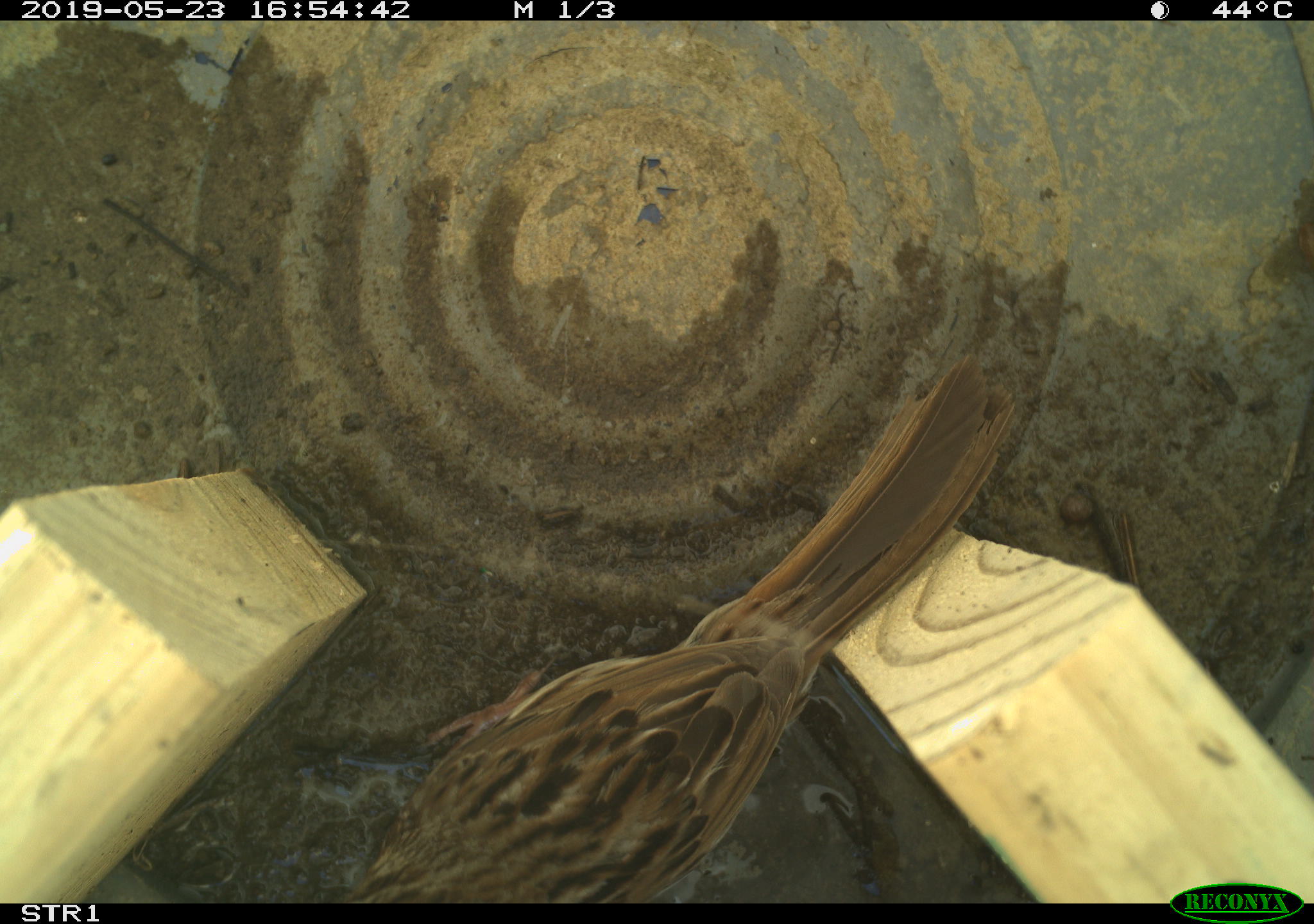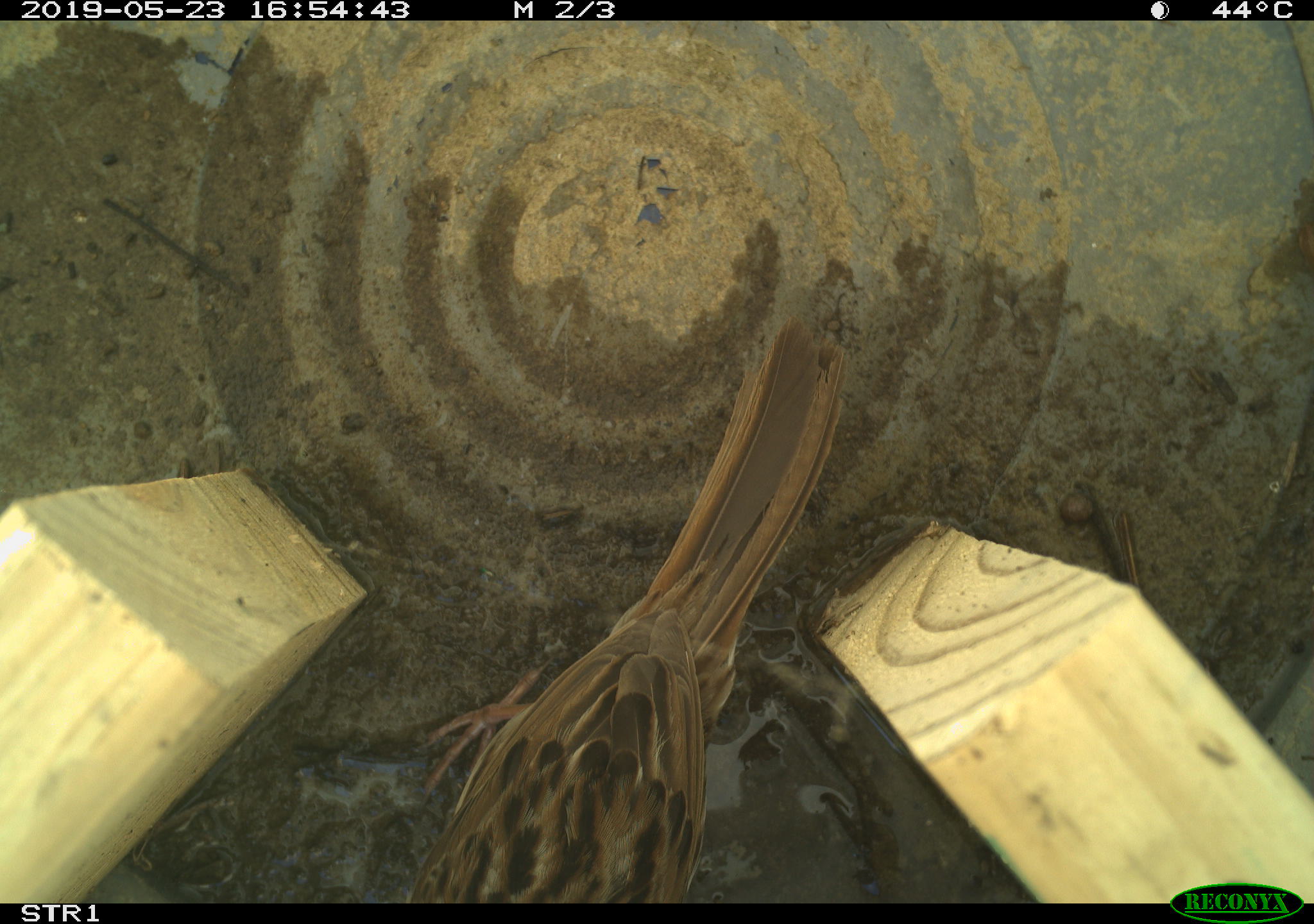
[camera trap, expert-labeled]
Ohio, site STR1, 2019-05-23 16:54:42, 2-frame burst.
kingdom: Animalia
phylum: Chordata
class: Aves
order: Passeriformes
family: Passerellidae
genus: Melospiza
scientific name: Melospiza melodia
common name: song sparrow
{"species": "song sparrow (Melospiza melodia)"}